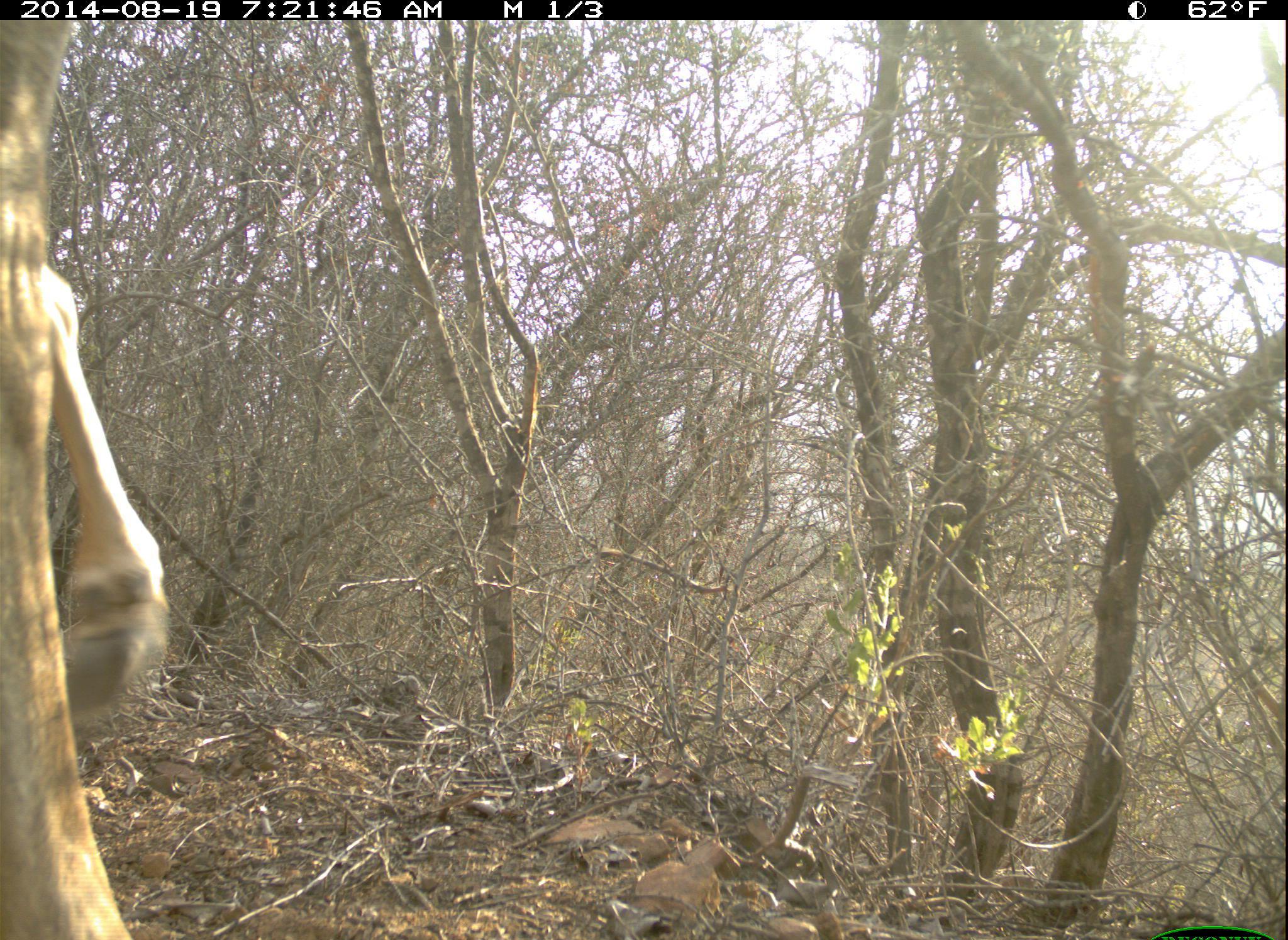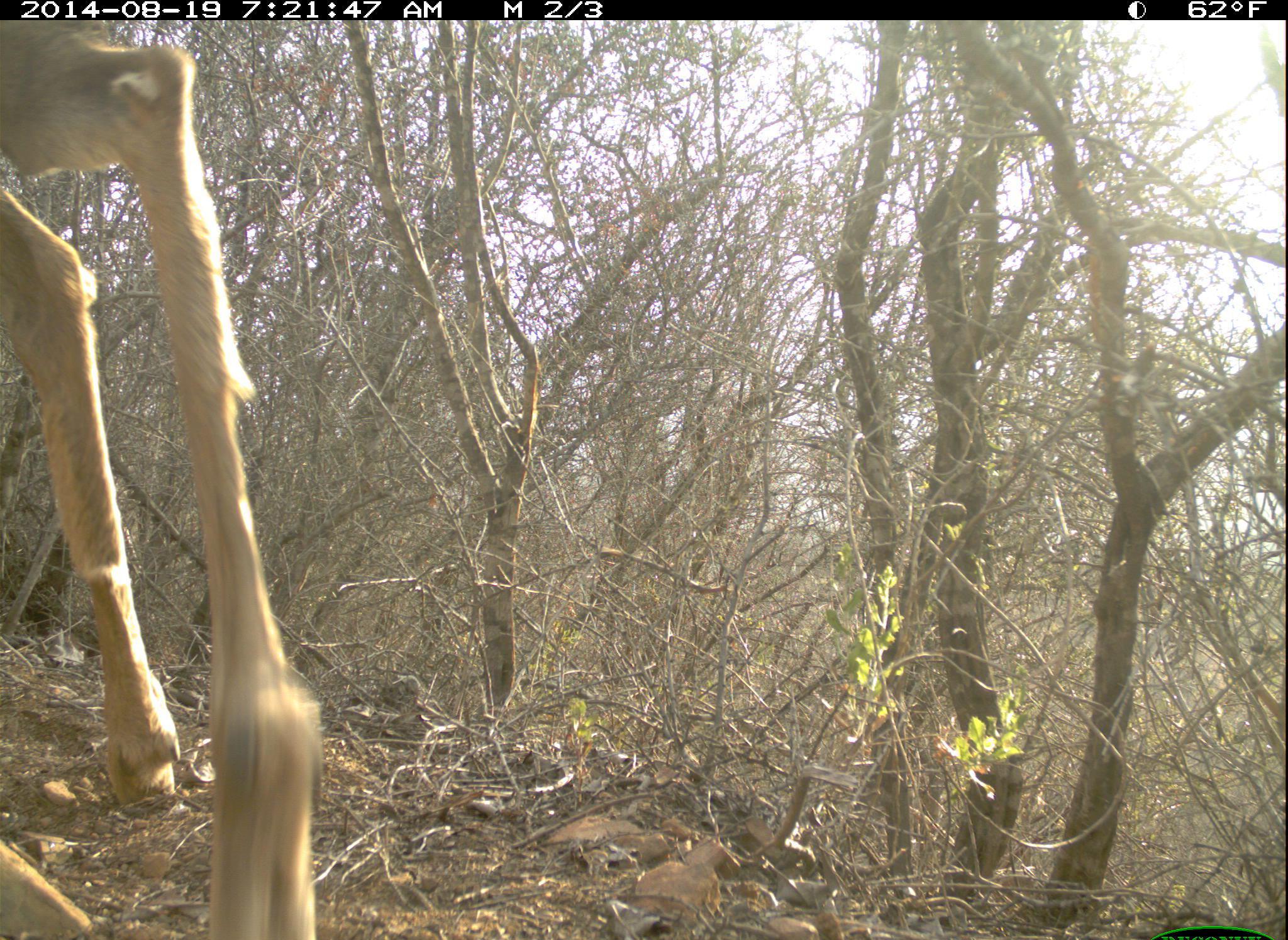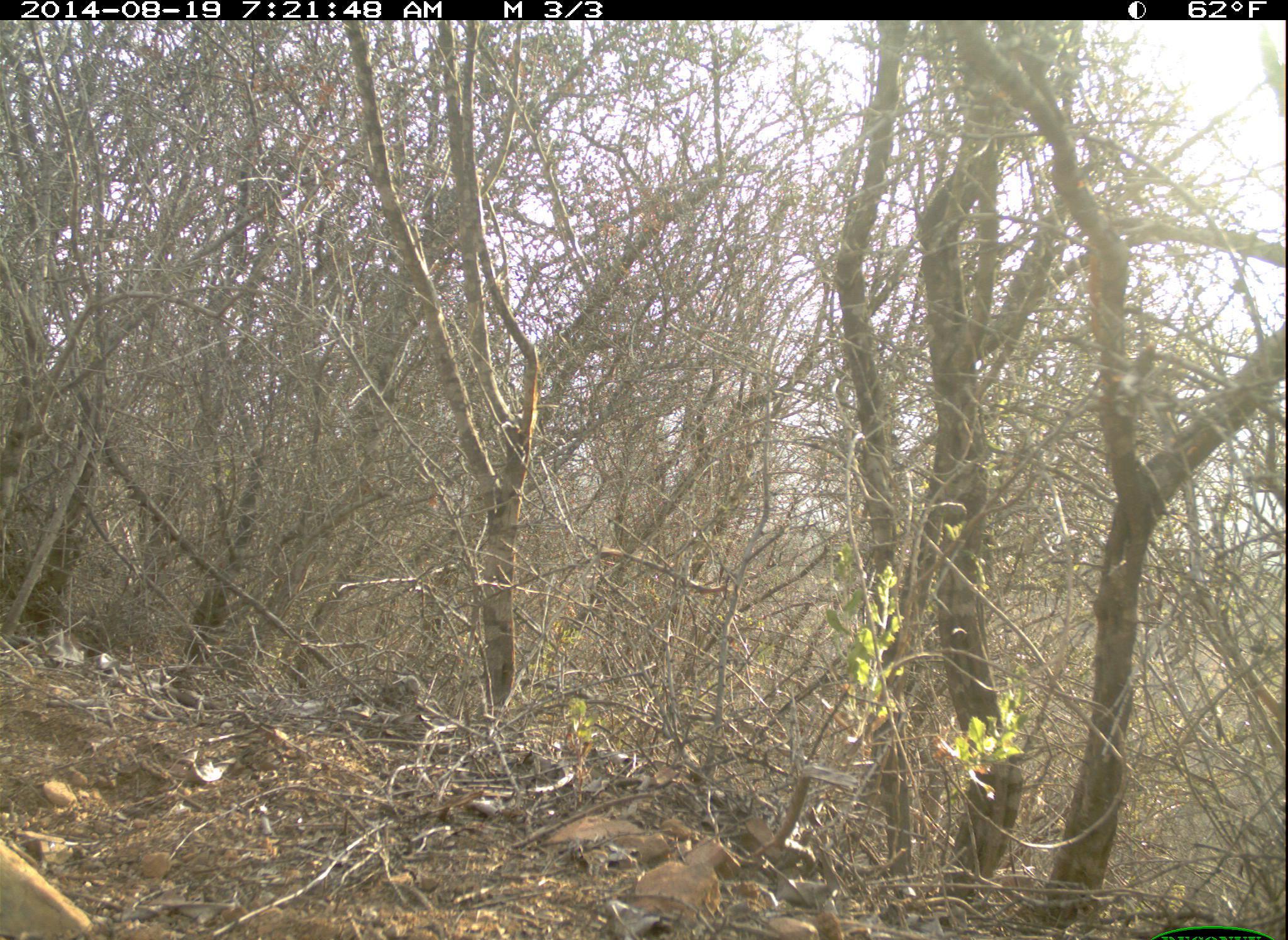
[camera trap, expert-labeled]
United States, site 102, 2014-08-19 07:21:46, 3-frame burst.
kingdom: Animalia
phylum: Chordata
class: Mammalia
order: Artiodactyla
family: Cervidae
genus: Odocoileus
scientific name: Odocoileus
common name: deer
Deer (Odocoileus).